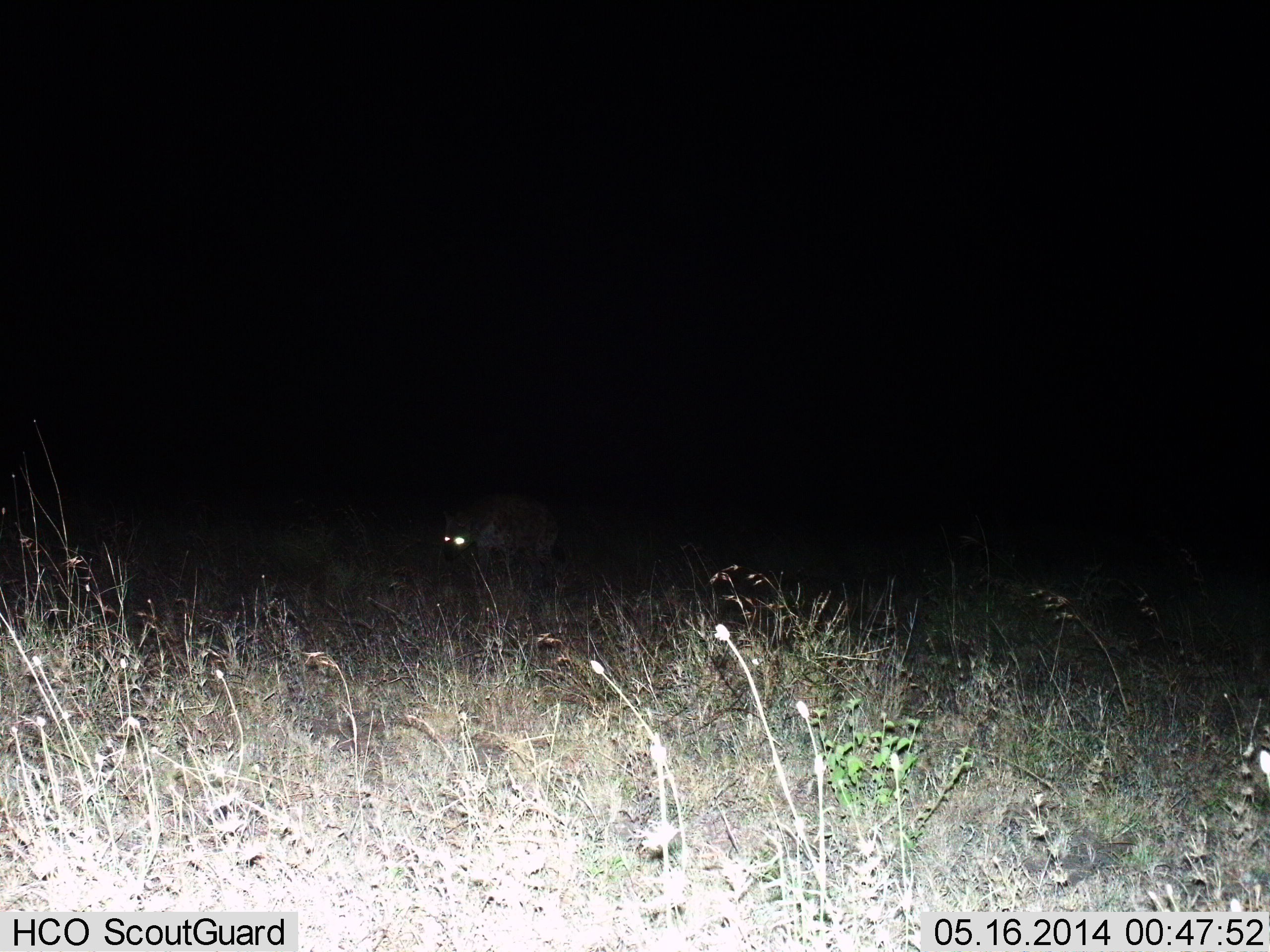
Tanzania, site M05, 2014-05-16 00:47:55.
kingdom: Animalia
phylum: Chordata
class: Mammalia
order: Carnivora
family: Hyaenidae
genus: Crocuta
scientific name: Crocuta crocuta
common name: spotted hyena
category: hyenaspotted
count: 1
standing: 40%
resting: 0%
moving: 60%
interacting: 0%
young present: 0%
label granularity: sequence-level